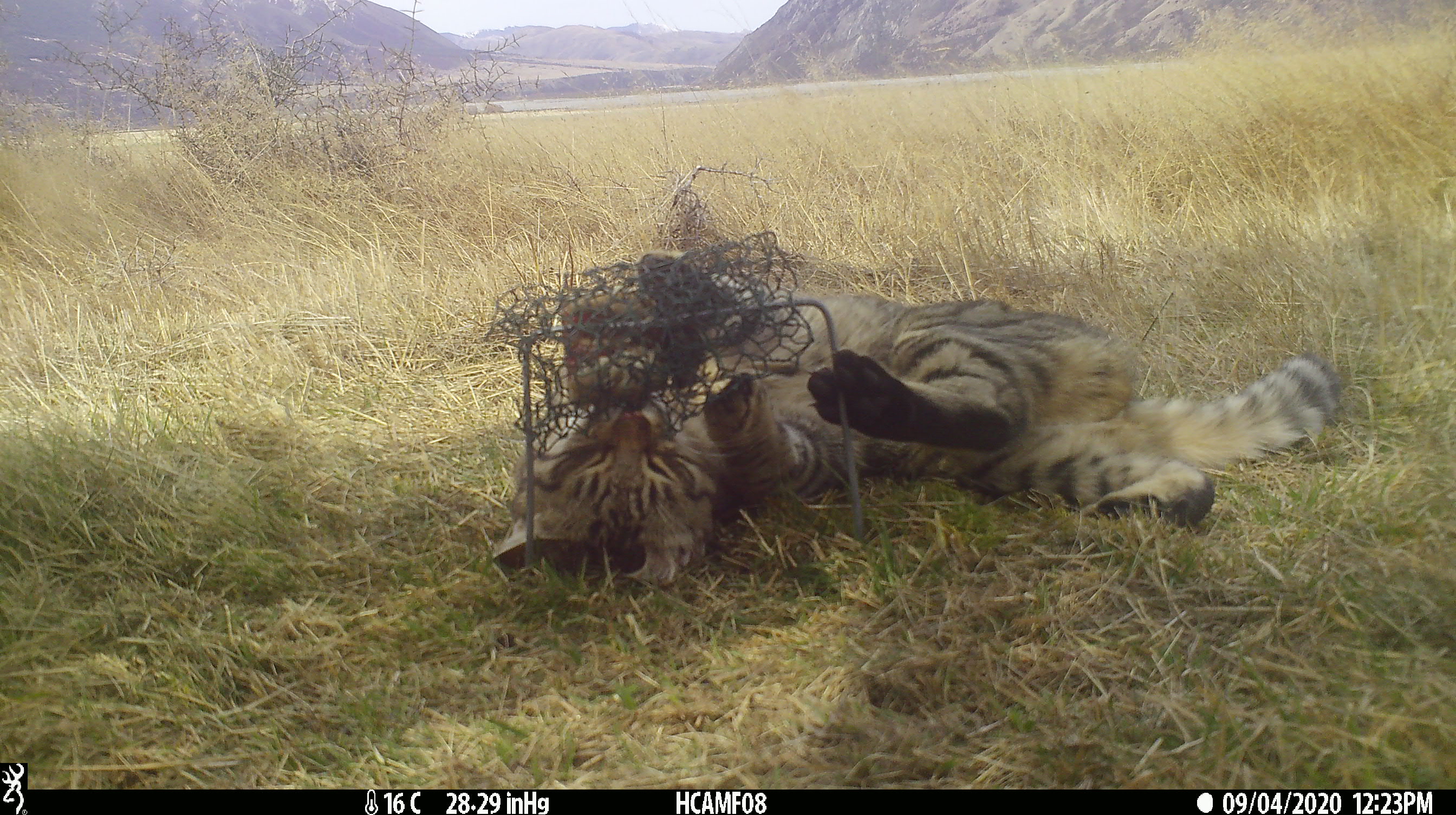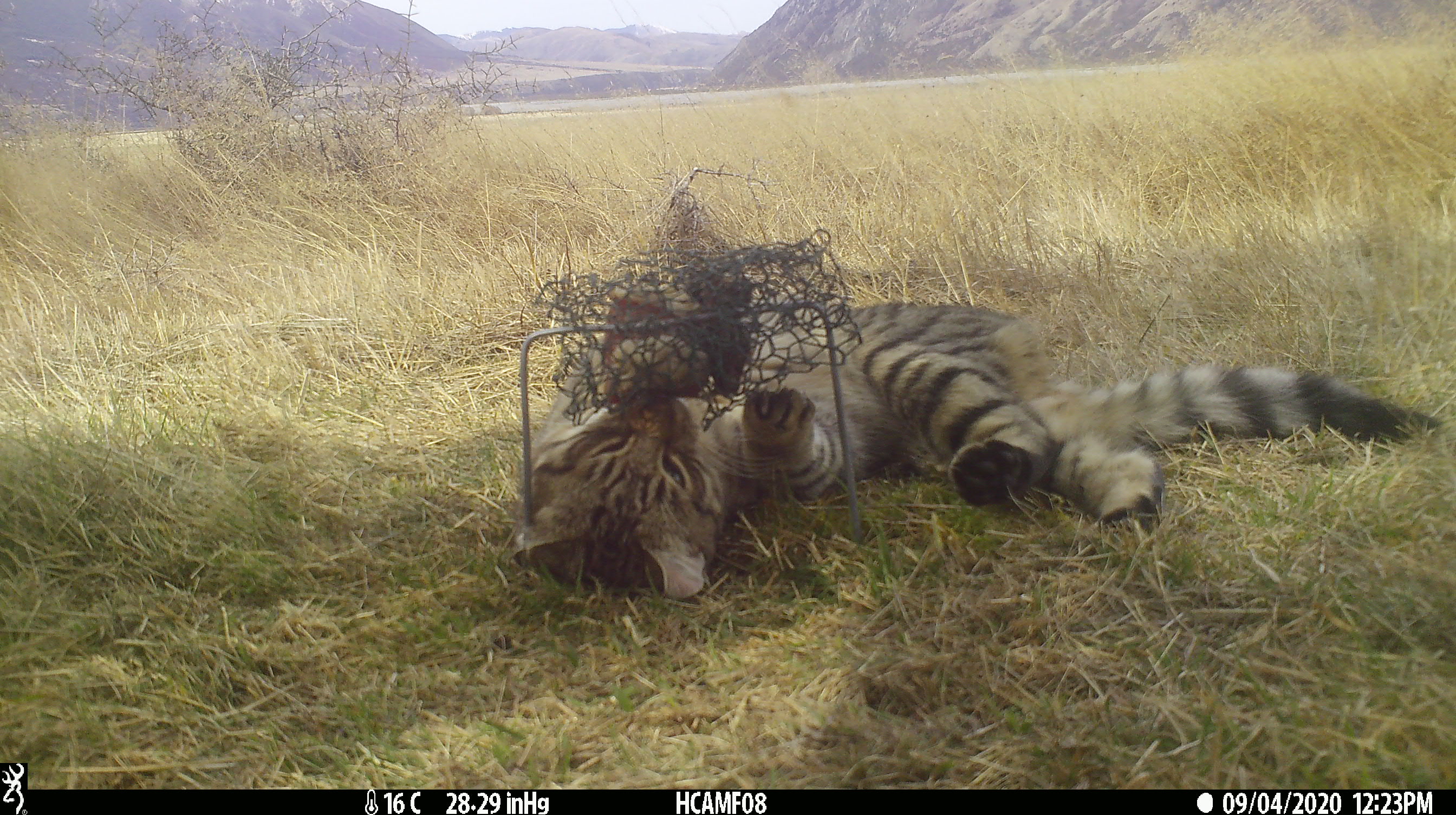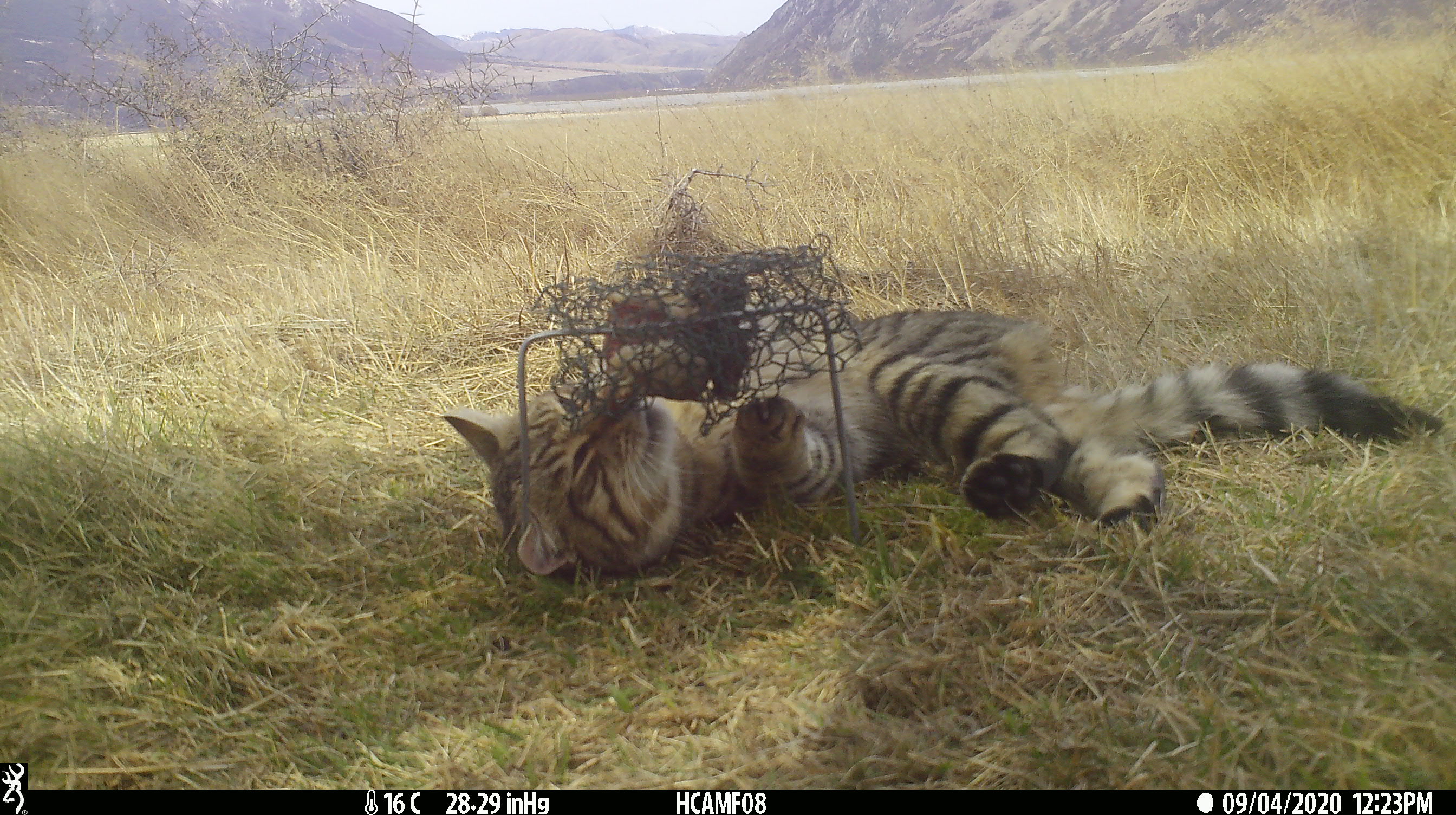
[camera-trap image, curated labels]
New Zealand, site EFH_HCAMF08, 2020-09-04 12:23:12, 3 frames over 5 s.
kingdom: Animalia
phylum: Chordata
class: Mammalia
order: Carnivora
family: Felidae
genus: Felis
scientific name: Felis catus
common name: domestic cat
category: cat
Cat (domestic cat) (Felis catus).